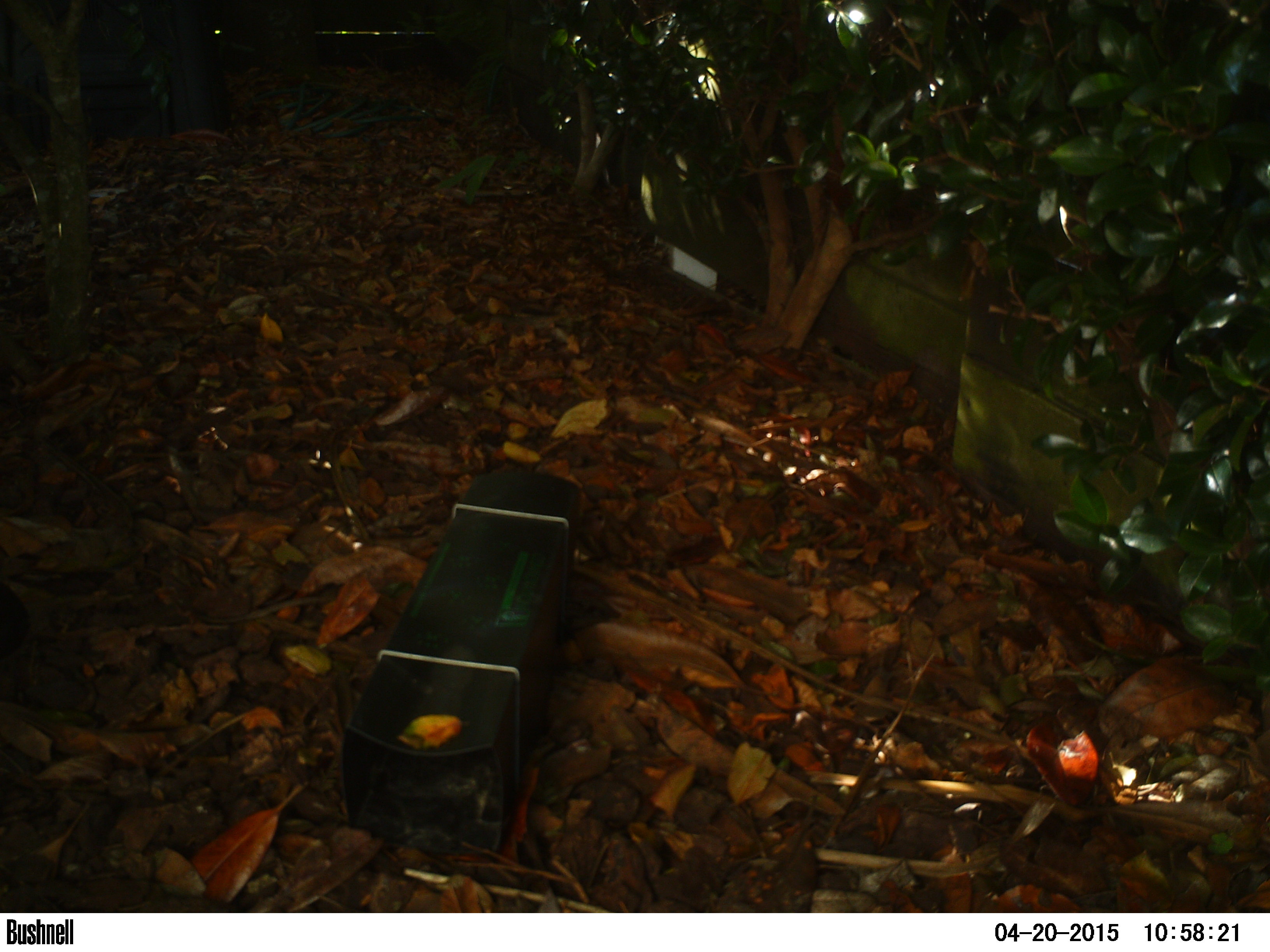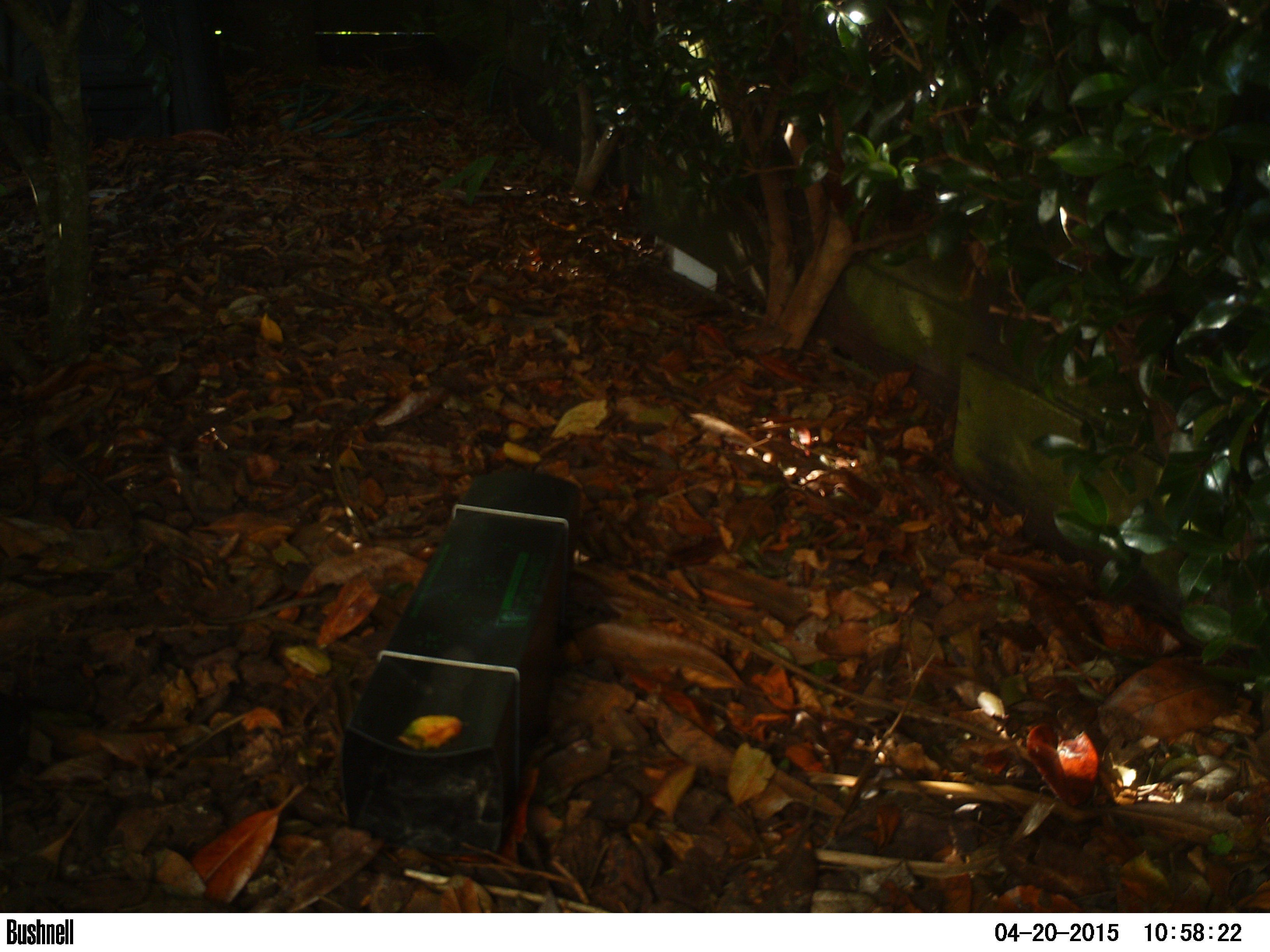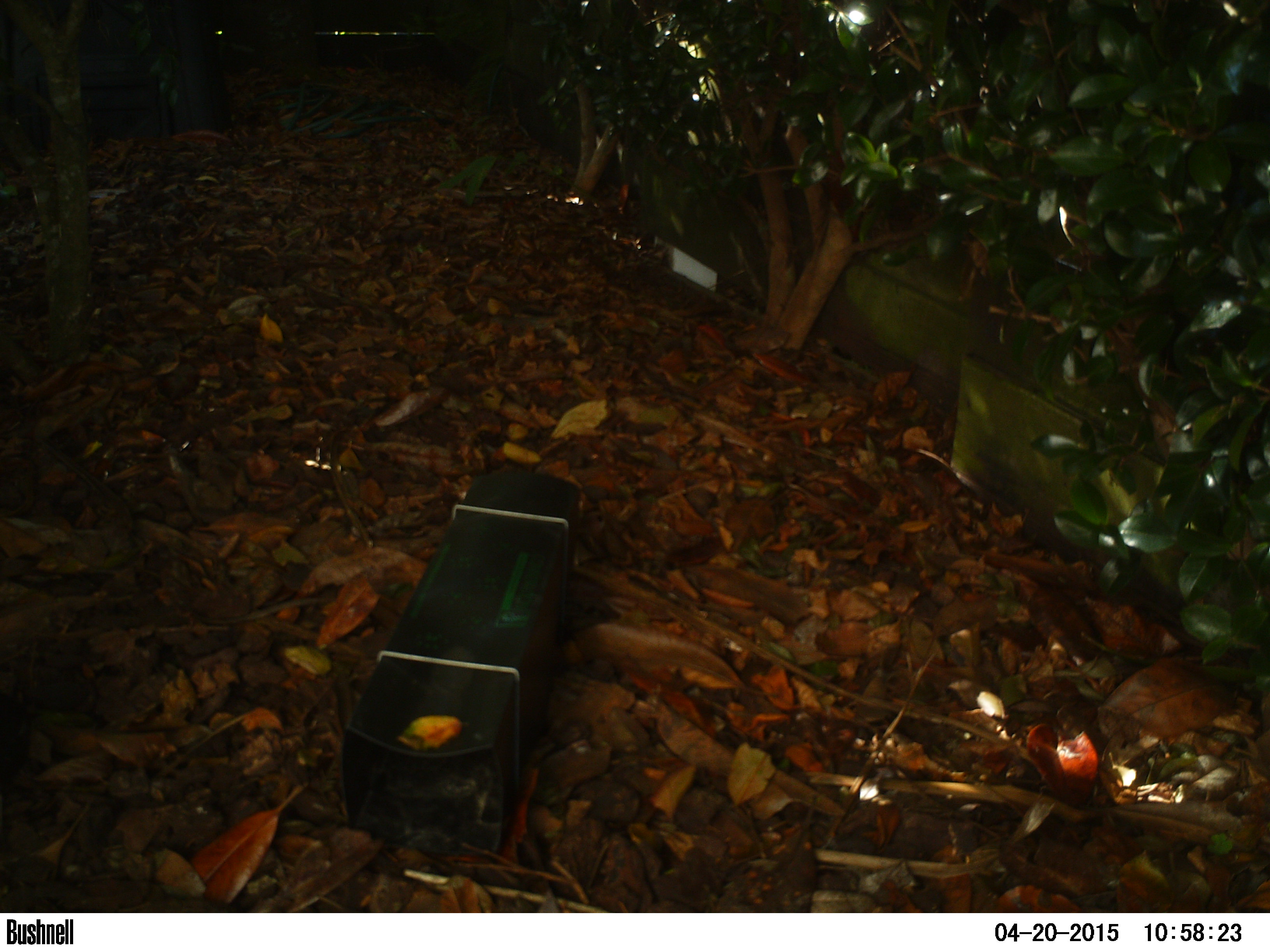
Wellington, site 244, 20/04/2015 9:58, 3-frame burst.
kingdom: Animalia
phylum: Chordata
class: Aves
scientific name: Aves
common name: bird